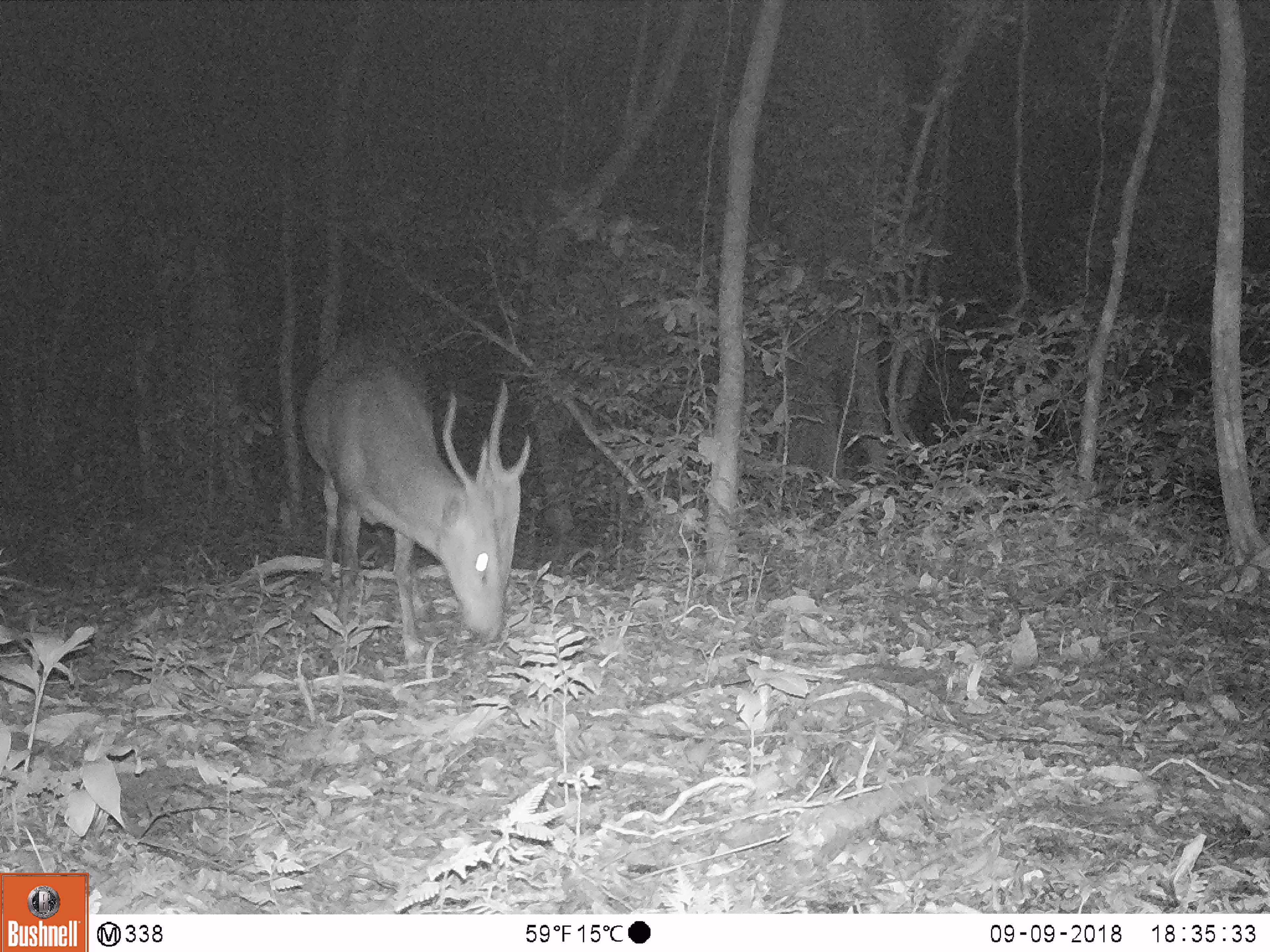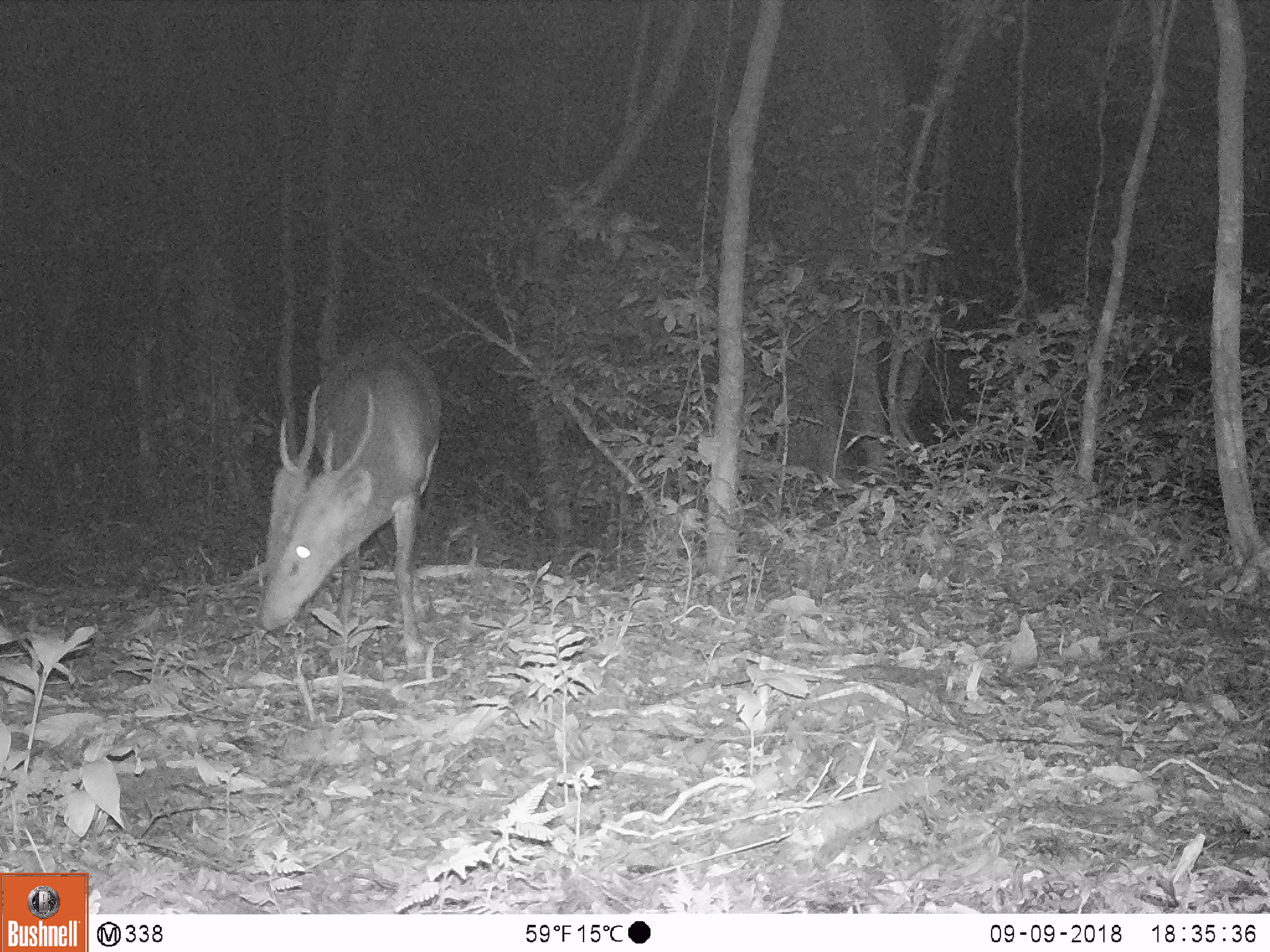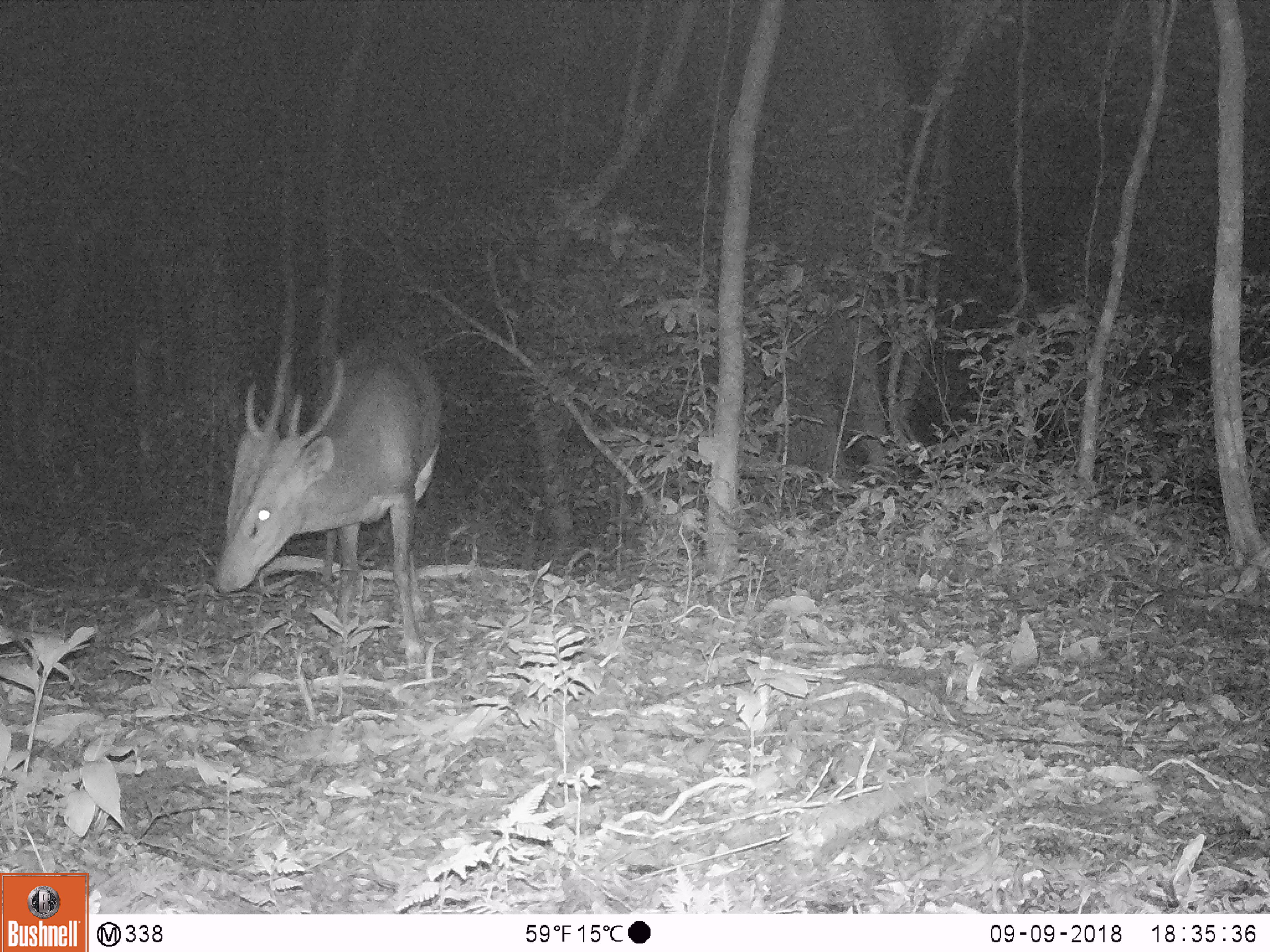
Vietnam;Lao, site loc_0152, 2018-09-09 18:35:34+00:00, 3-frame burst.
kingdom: Animalia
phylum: Chordata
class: Mammalia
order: Artiodactyla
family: Cervidae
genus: Muntiacus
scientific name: Muntiacus vuquangensis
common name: large-antlered muntjac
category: large antlered muntjac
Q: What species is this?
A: Large antlered muntjac (large-antlered muntjac) (Muntiacus vuquangensis).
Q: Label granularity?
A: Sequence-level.